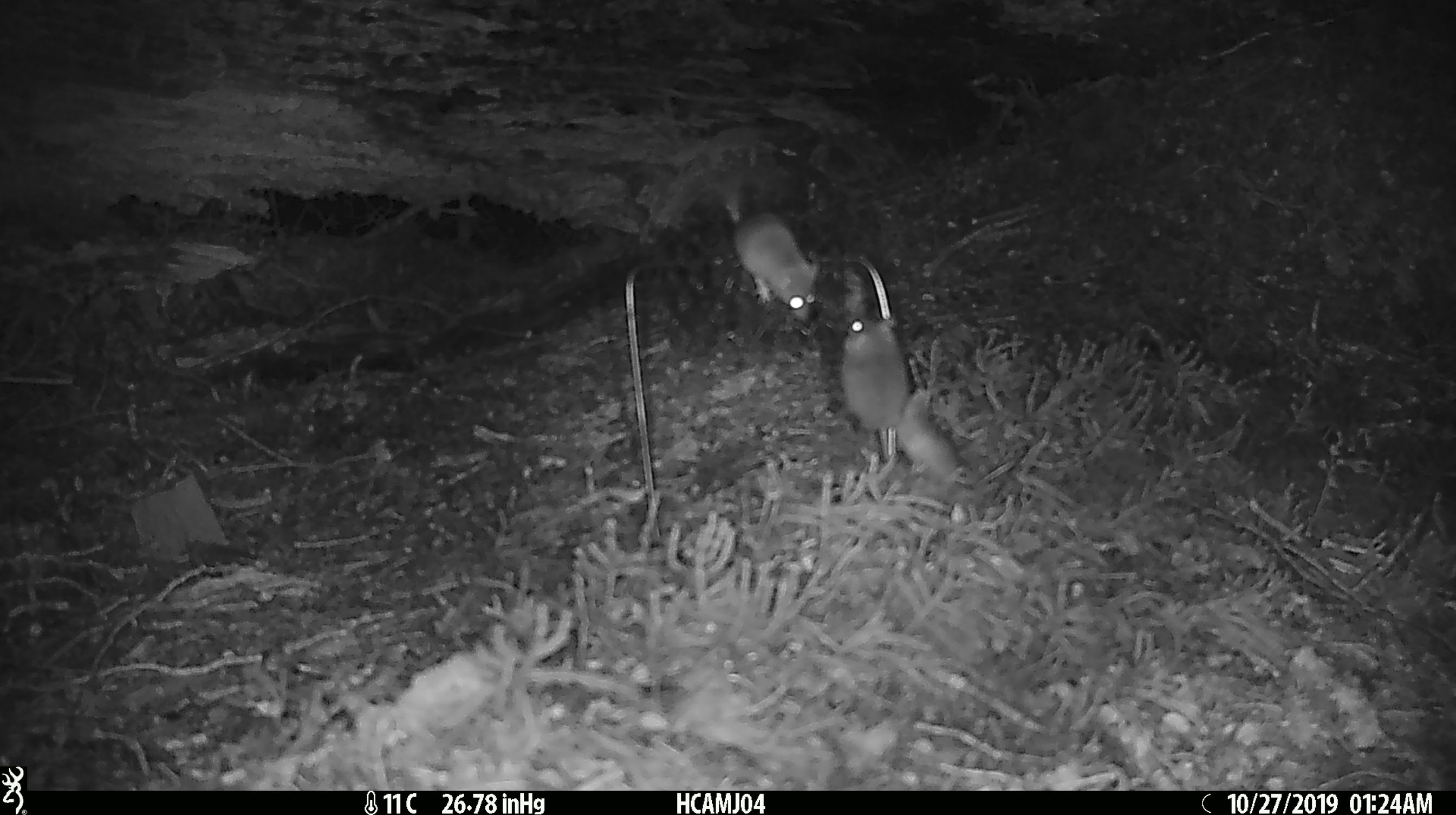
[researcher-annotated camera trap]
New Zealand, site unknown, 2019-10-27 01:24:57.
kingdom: Animalia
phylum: Chordata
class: Mammalia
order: Rodentia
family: Muridae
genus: Mus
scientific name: Mus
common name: mouse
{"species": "mouse (Mus)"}